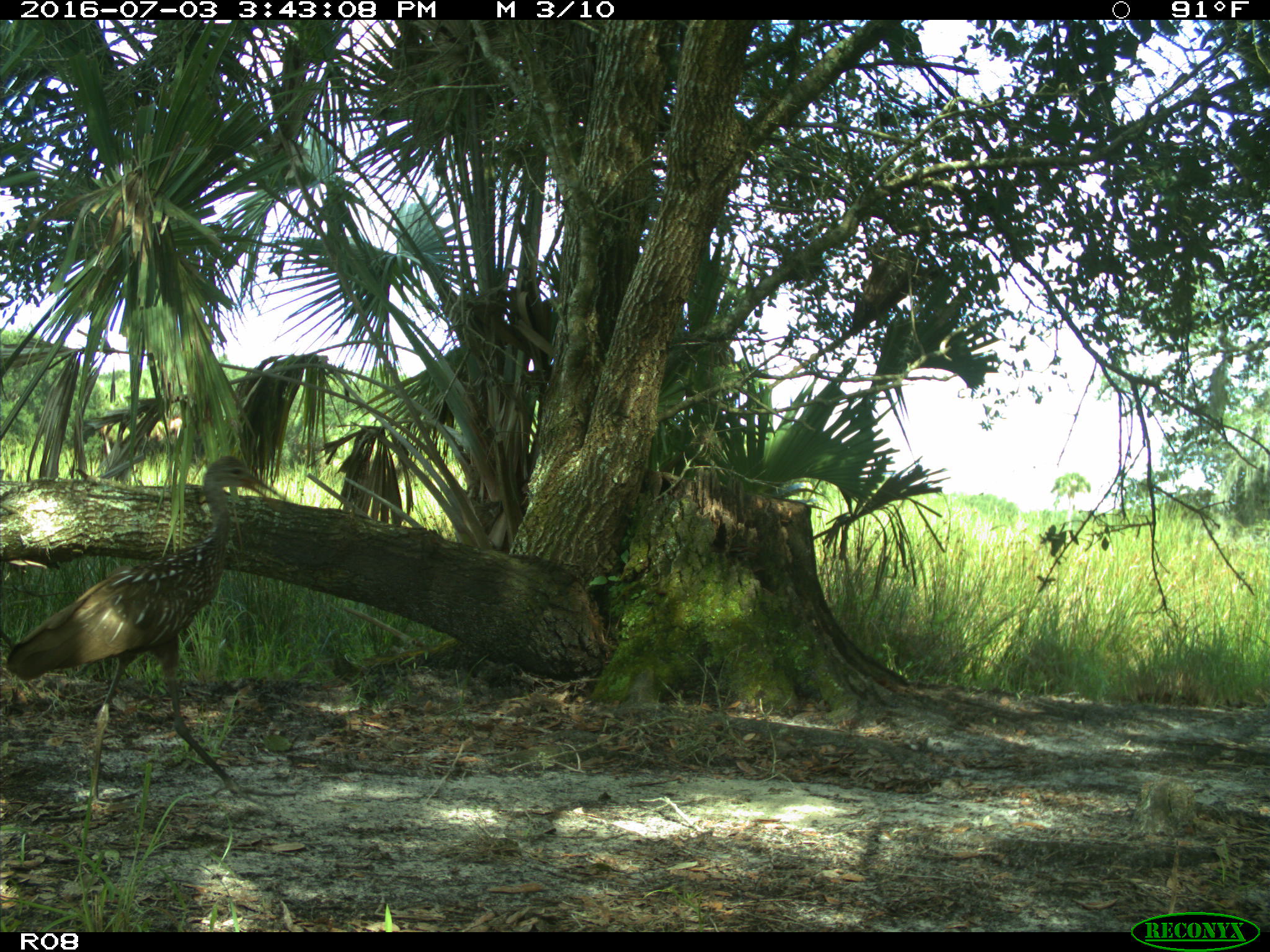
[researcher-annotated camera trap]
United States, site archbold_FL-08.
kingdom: Animalia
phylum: Chordata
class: Aves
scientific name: Aves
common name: birds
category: unidentified bird